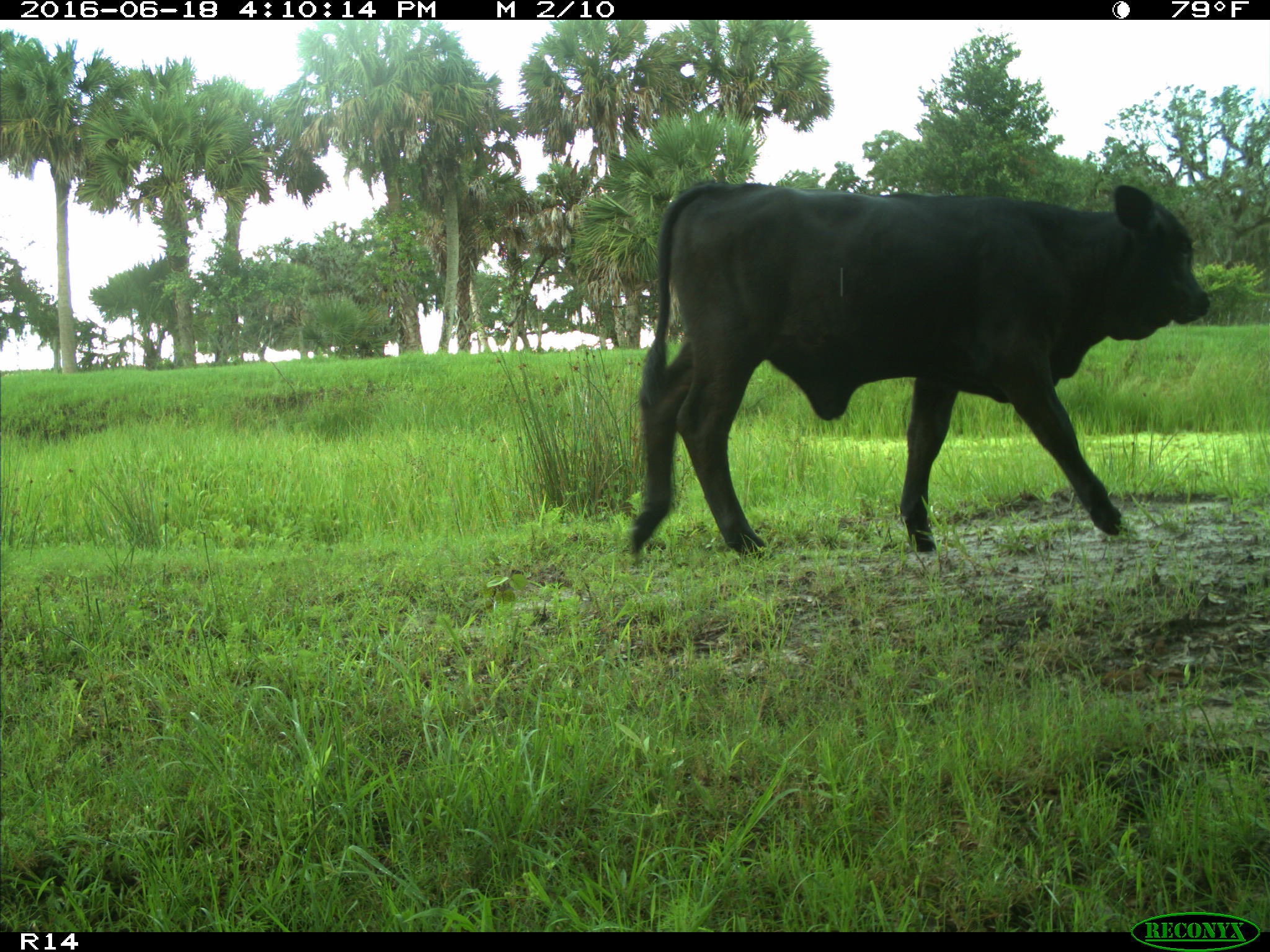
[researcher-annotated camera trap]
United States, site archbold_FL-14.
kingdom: Animalia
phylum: Chordata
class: Mammalia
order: Artiodactyla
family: Bovidae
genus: Bos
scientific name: Bos taurus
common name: domestic cow